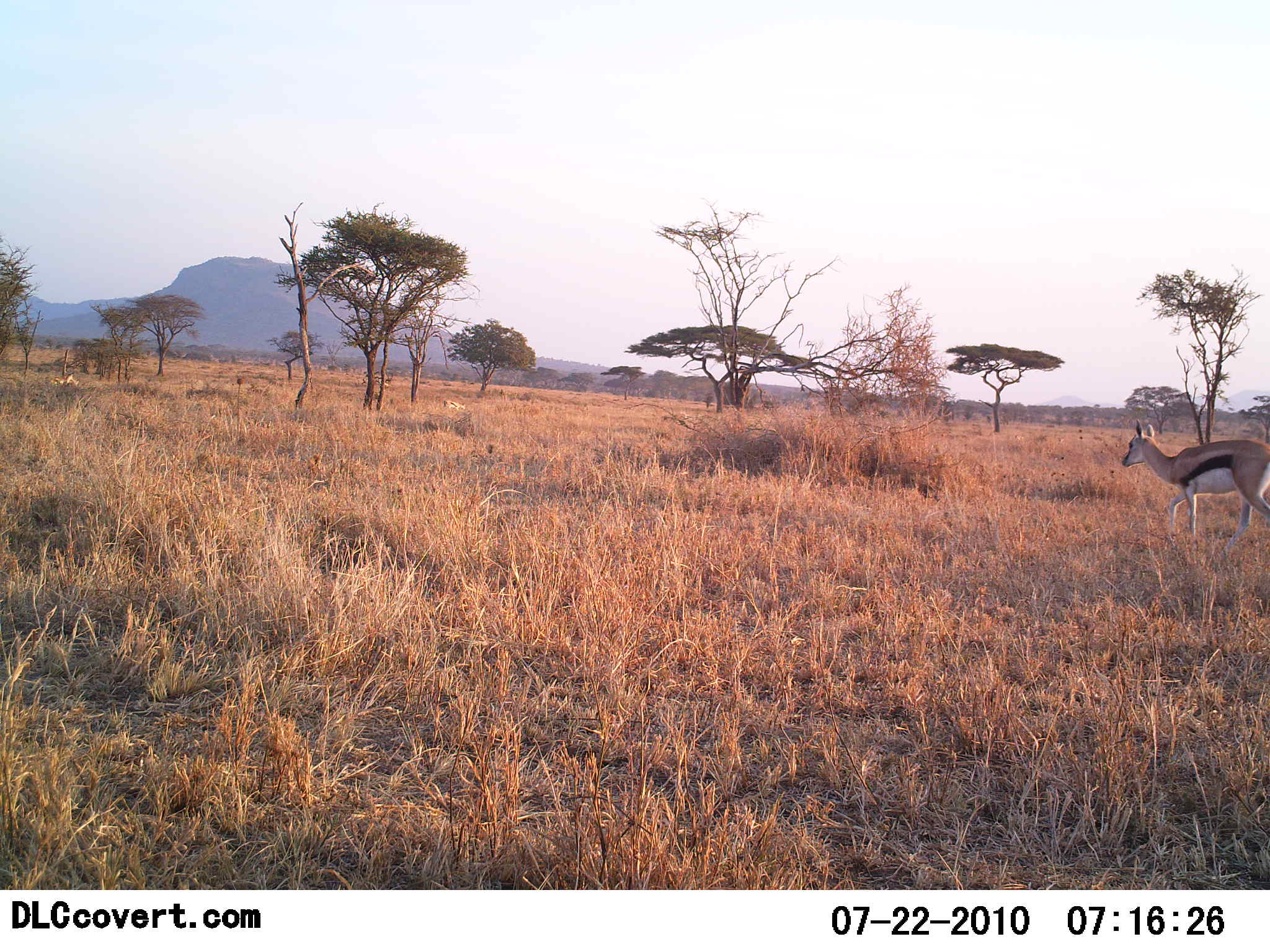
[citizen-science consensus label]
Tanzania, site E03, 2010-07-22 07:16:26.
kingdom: Animalia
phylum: Chordata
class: Mammalia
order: Artiodactyla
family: Bovidae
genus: Eudorcas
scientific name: Eudorcas thomsonii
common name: thomson's gazelle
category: gazellethomsons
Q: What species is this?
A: Gazellethomsons (thomson's gazelle) (Eudorcas thomsonii).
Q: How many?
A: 1.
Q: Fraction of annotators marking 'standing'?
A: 8%.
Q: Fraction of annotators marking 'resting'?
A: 0%.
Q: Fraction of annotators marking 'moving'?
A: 92%.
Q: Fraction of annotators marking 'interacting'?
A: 0%.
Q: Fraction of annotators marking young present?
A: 0%.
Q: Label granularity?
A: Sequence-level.